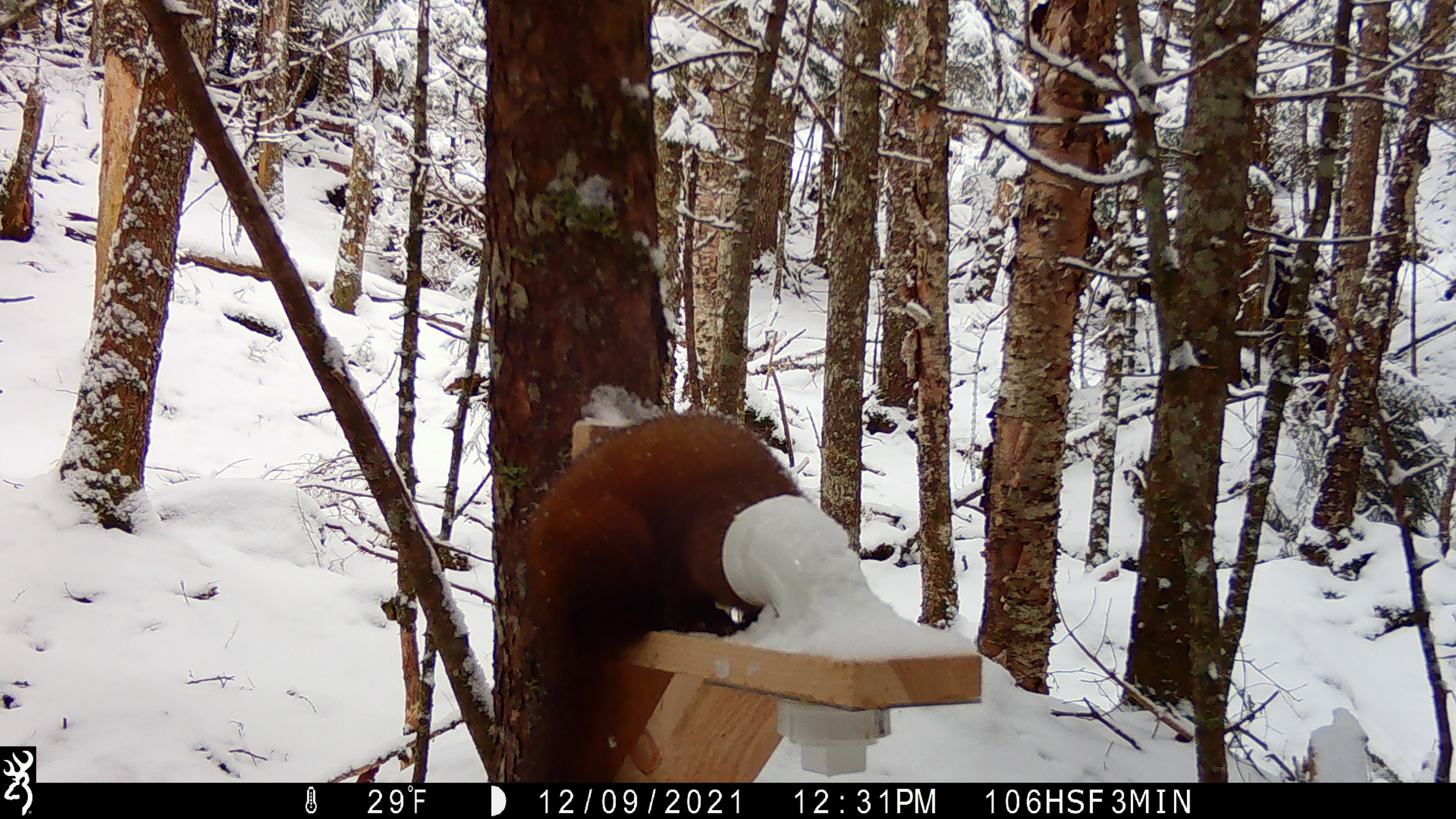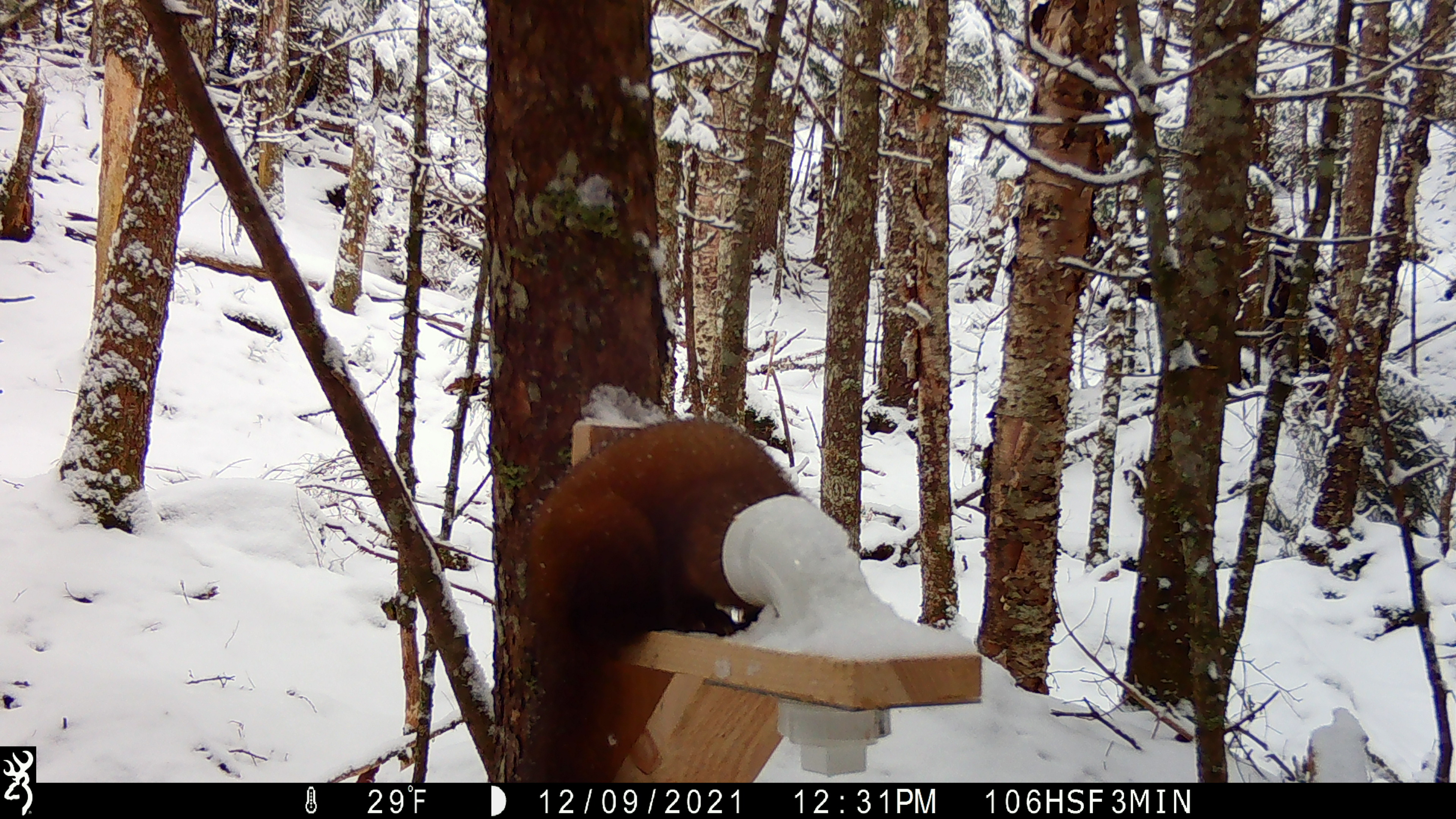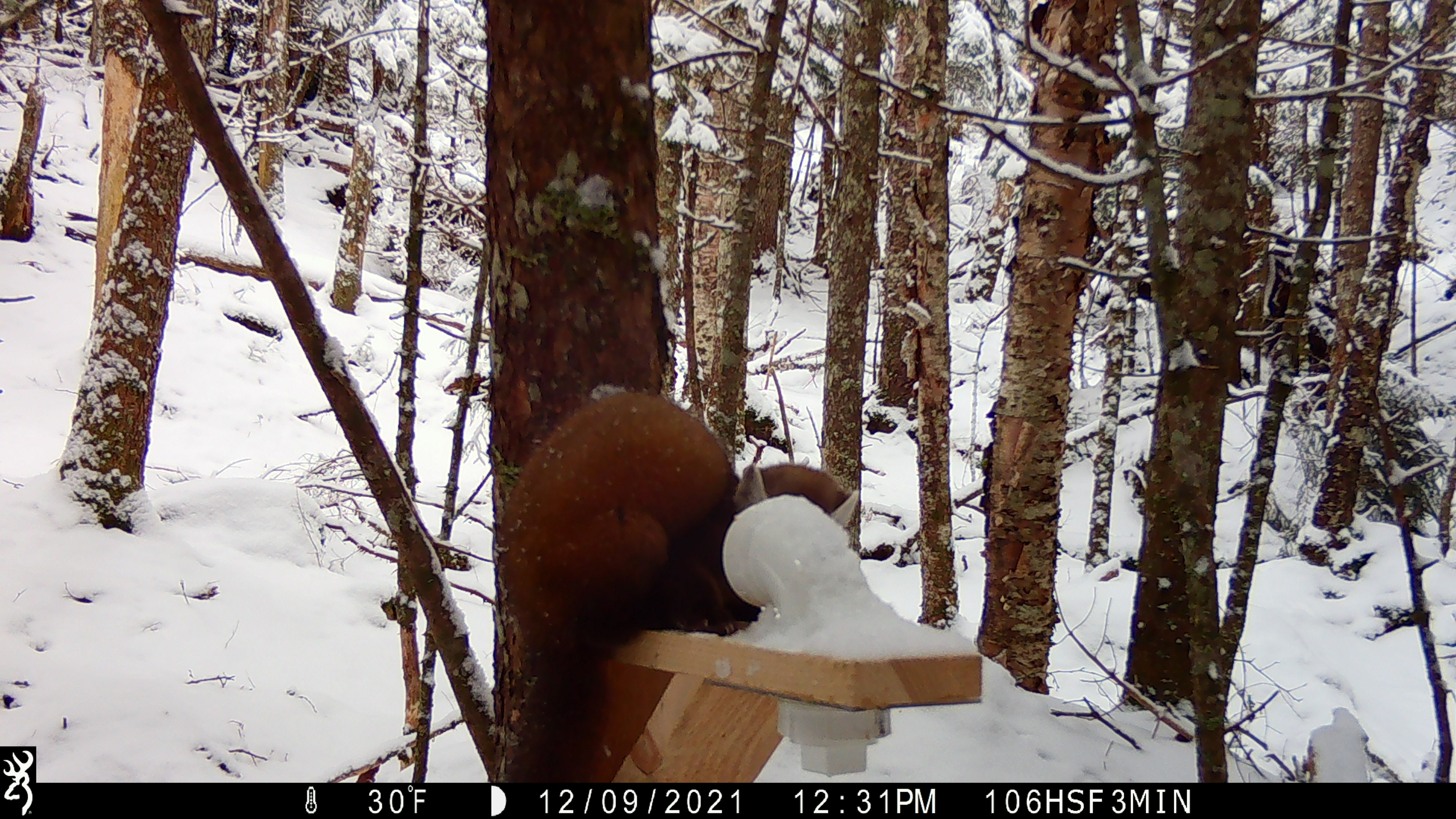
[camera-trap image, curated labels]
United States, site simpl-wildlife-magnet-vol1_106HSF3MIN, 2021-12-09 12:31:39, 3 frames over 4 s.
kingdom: Animalia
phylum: Chordata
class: Mammalia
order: Carnivora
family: Mustelidae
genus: Martes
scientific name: Martes americana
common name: american marten